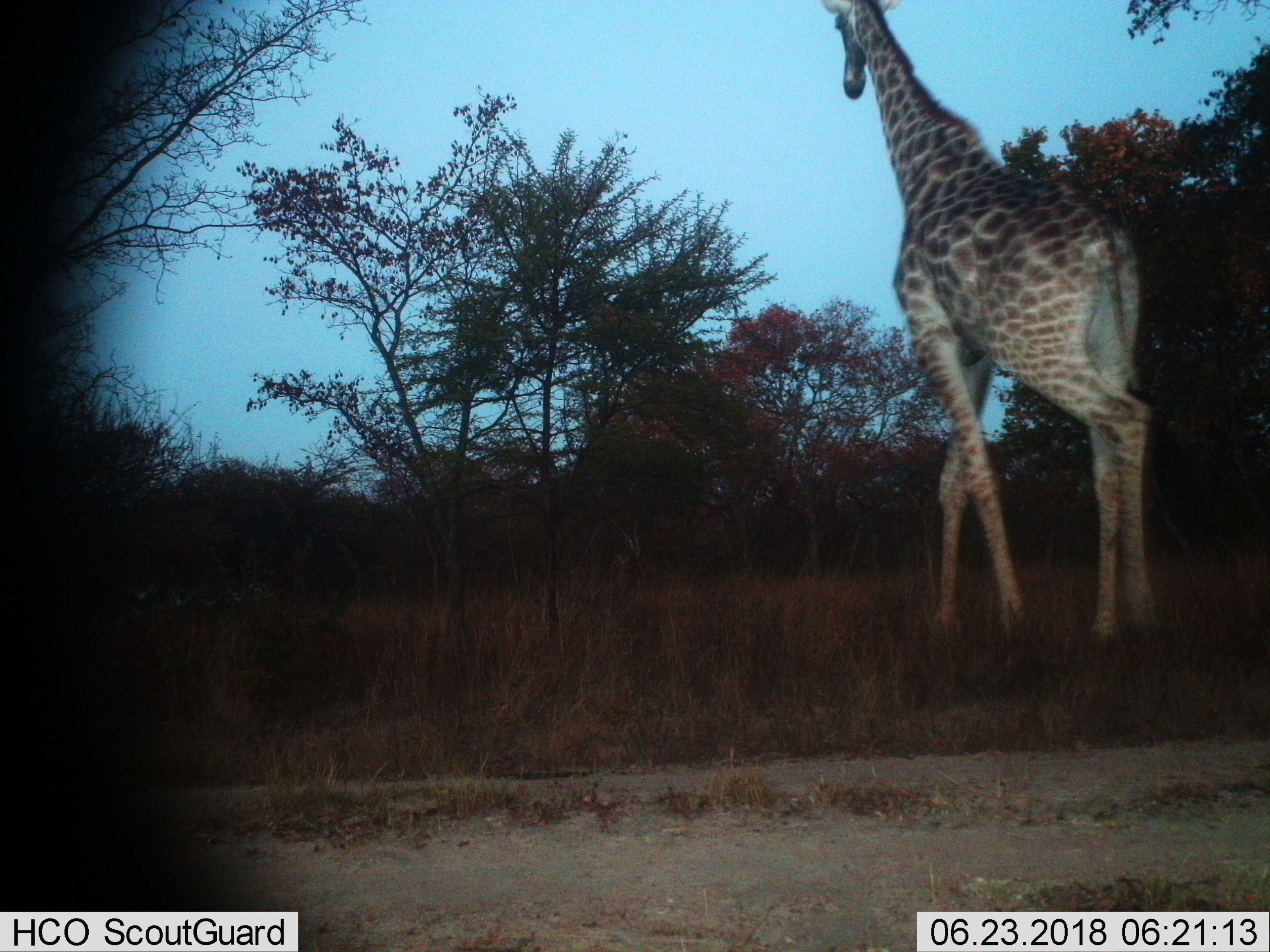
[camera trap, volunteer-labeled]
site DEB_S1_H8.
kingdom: Animalia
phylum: Chordata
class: Mammalia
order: Artiodactyla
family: Giraffidae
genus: Giraffa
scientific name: Giraffa camelopardalis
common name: giraffe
Giraffe (Giraffa camelopardalis), count 1. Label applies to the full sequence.